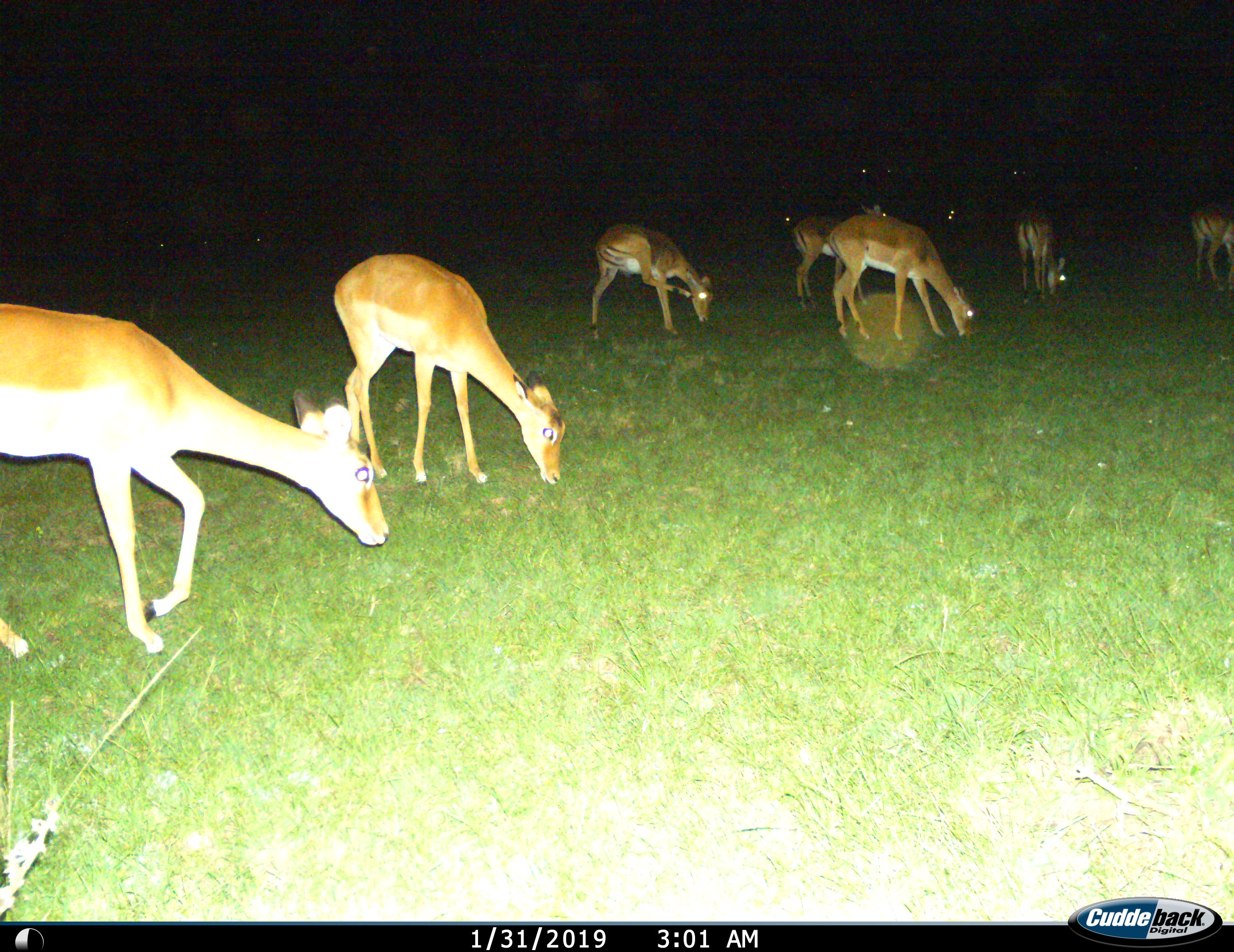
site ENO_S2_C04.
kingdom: Animalia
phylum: Chordata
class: Mammalia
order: Artiodactyla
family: Bovidae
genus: Aepyceros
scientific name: Aepyceros melampus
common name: impala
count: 10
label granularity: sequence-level